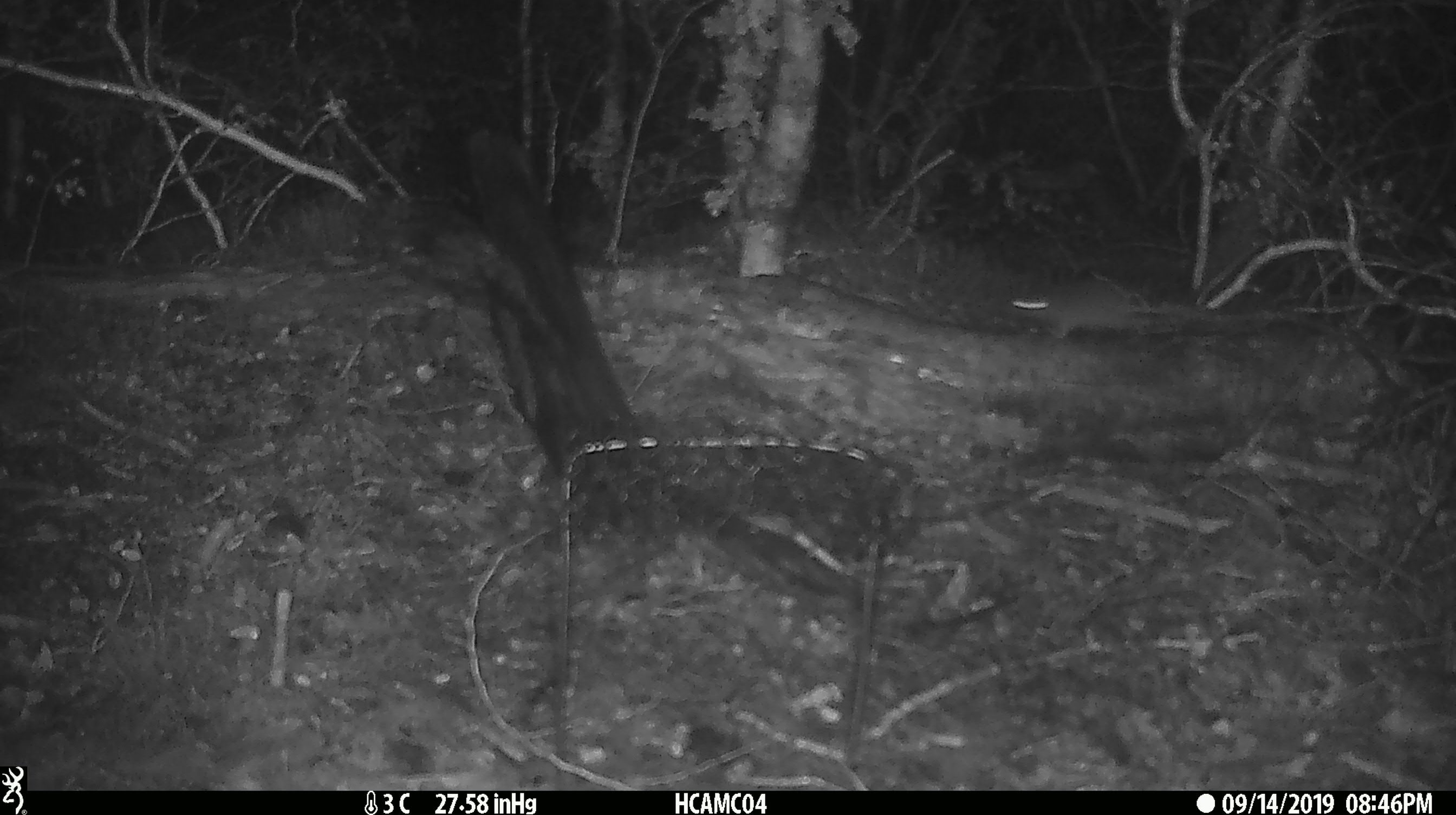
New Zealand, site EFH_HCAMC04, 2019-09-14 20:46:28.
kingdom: Animalia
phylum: Chordata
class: Mammalia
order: Rodentia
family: Muridae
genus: Mus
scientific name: Mus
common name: mouse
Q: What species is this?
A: Mouse (Mus).